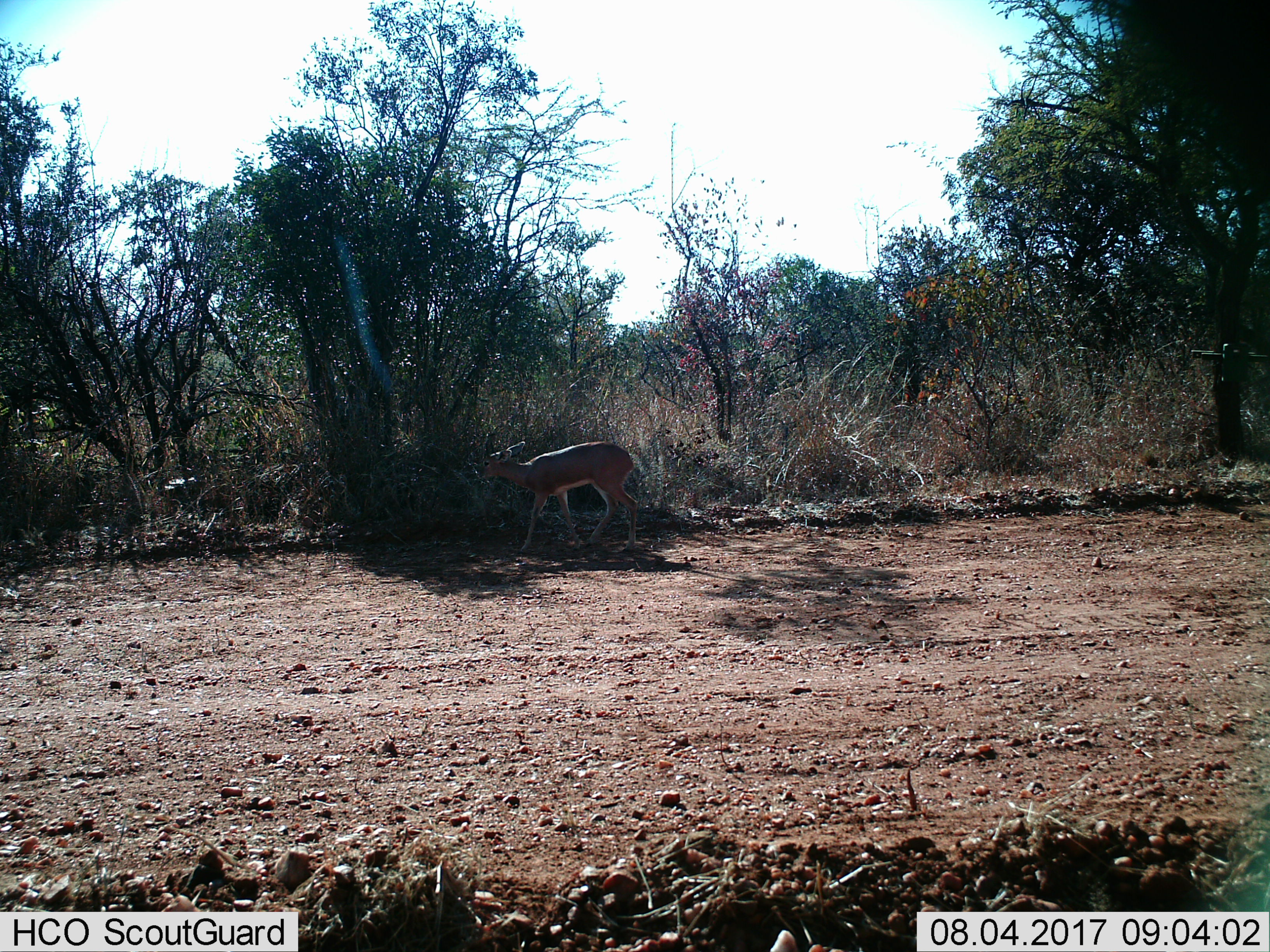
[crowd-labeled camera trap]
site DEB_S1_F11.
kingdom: Animalia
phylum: Chordata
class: Mammalia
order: Artiodactyla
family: Bovidae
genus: Raphicerus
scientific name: Raphicerus campestris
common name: steenbok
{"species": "steenbok (Raphicerus campestris)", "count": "1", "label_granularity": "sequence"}